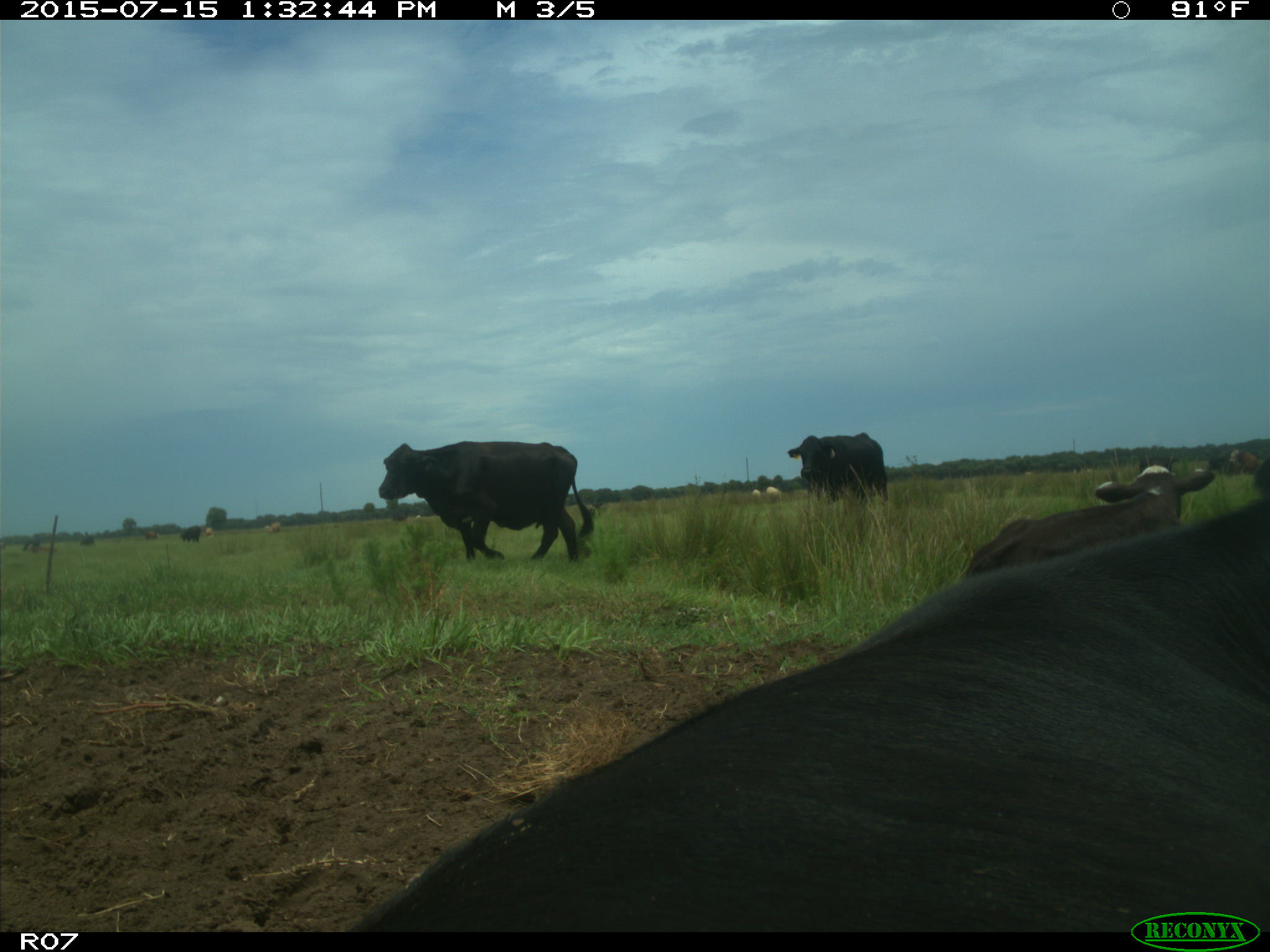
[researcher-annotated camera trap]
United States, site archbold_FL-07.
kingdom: Animalia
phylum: Chordata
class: Mammalia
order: Artiodactyla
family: Bovidae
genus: Bos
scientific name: Bos taurus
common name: domestic cow